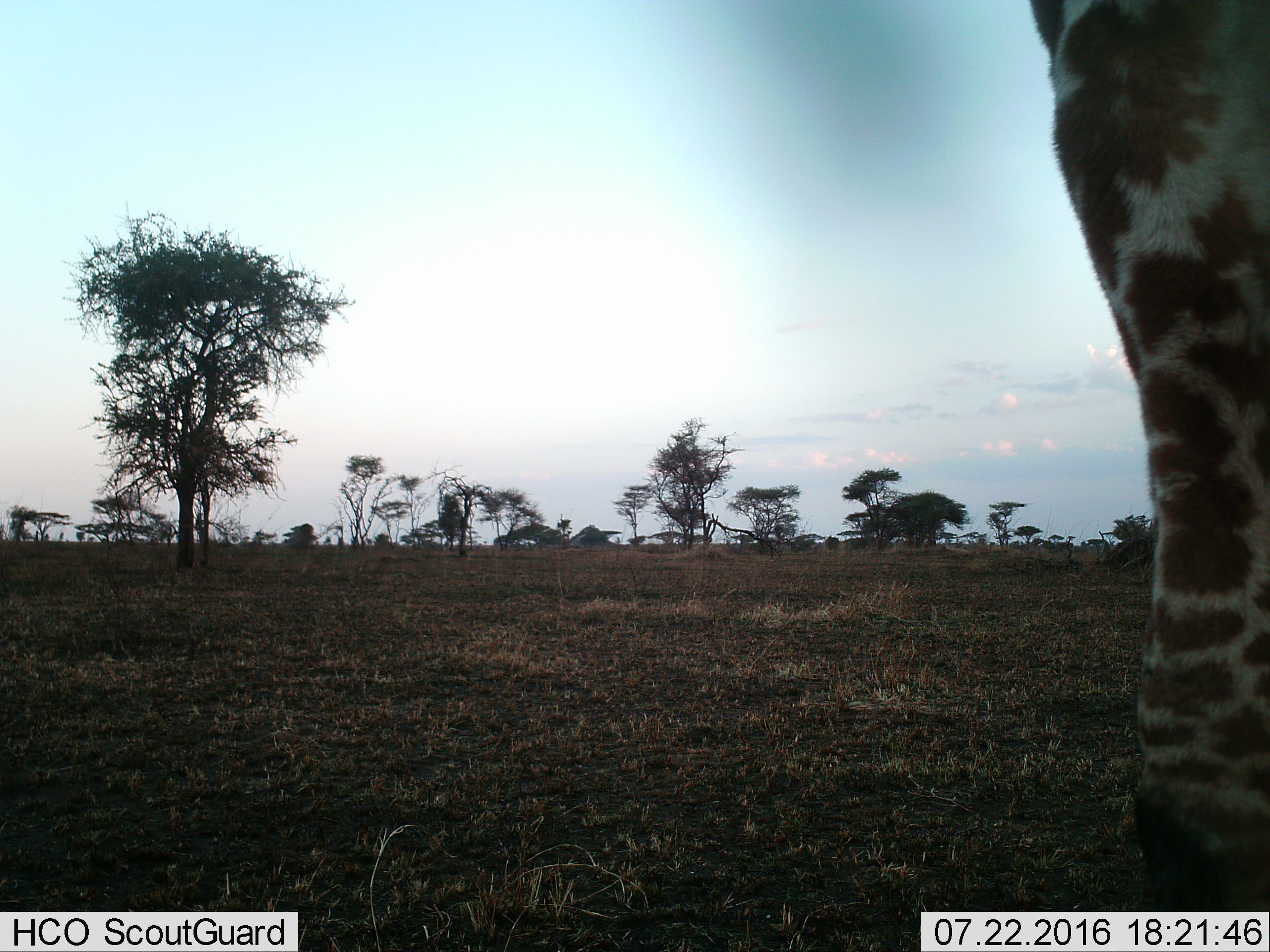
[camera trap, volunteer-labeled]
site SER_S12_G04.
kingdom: Animalia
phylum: Chordata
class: Mammalia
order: Artiodactyla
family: Giraffidae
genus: Giraffa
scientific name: Giraffa camelopardalis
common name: giraffe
Giraffe (Giraffa camelopardalis), count 1. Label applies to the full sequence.